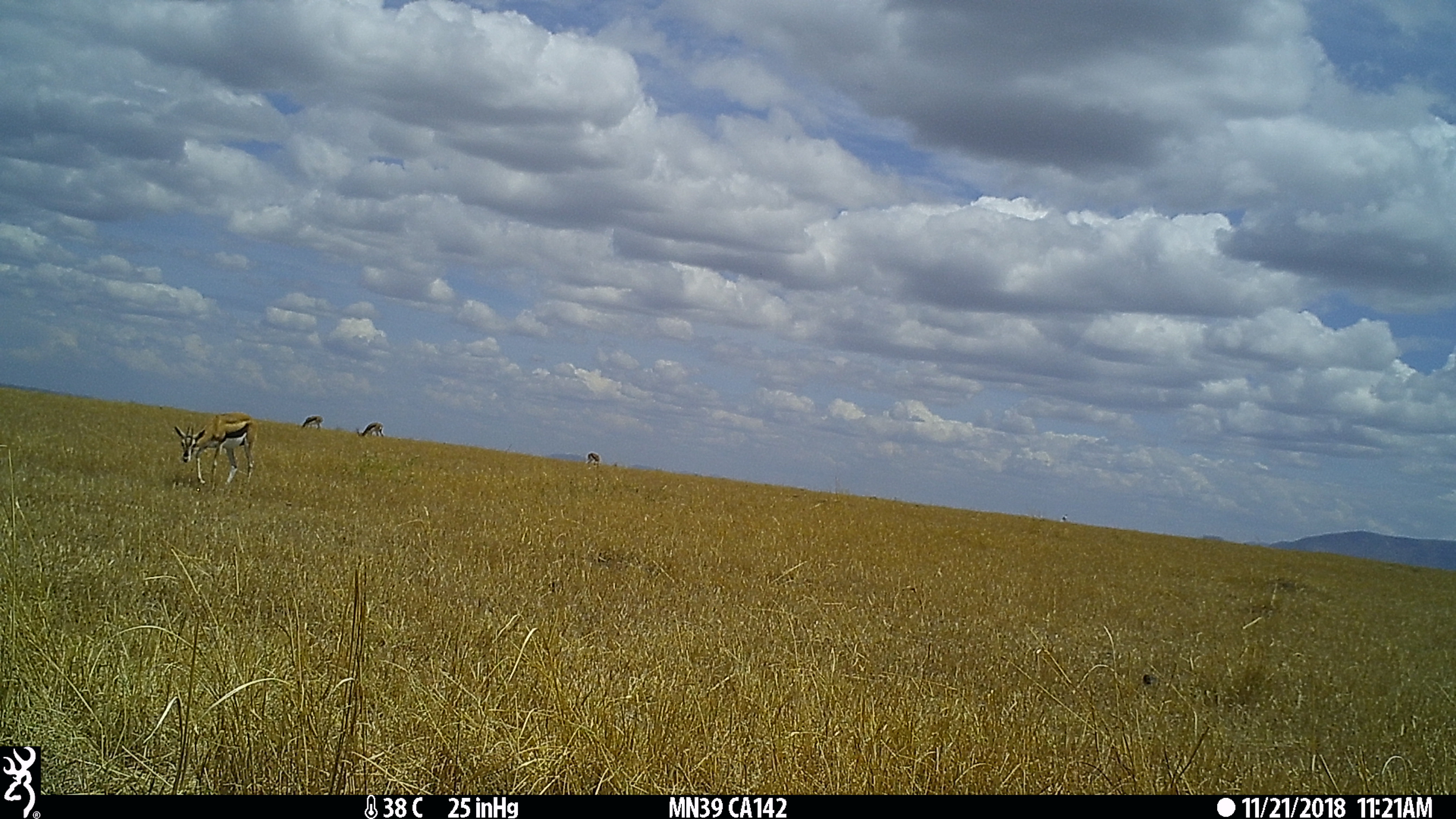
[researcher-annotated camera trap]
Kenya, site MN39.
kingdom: Animalia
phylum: Chordata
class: Mammalia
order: Artiodactyla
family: Bovidae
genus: Eudorcas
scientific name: Eudorcas thomsonii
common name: thomon's gazelle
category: gazelle thomsons